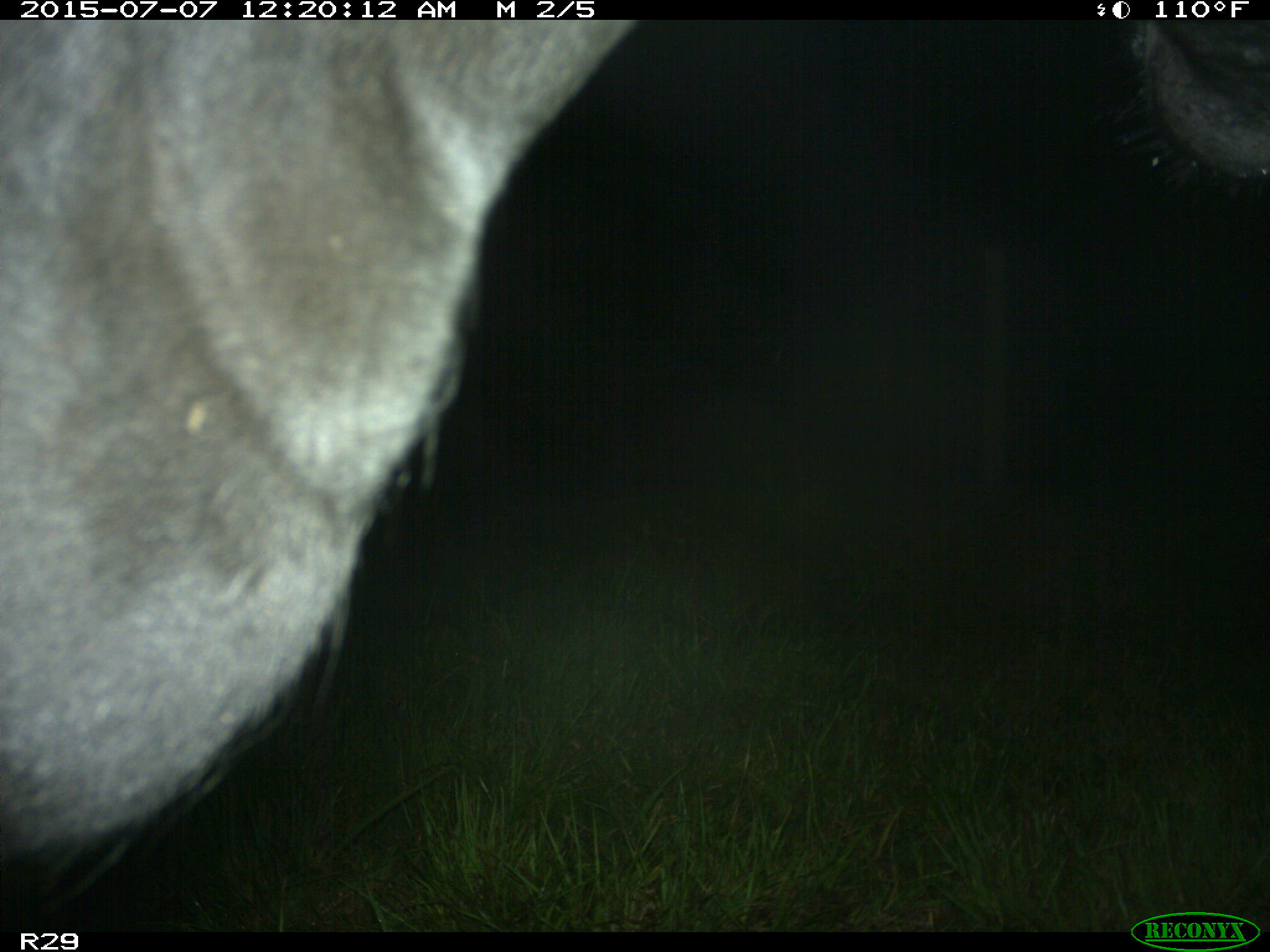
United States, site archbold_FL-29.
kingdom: Animalia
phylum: Chordata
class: Mammalia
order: Artiodactyla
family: Bovidae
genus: Bos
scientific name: Bos taurus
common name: domestic cow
Bos taurus (domestic cow).